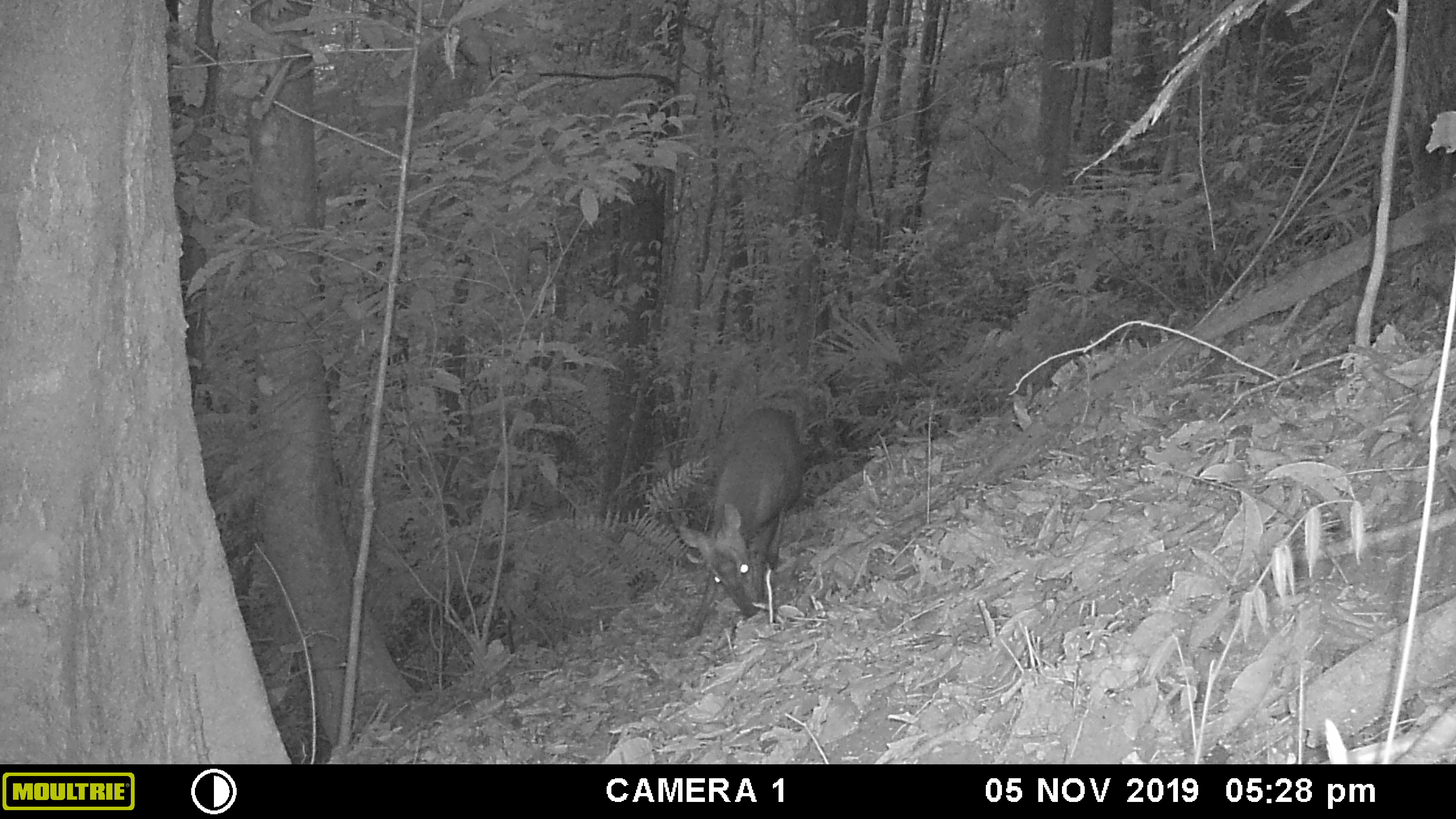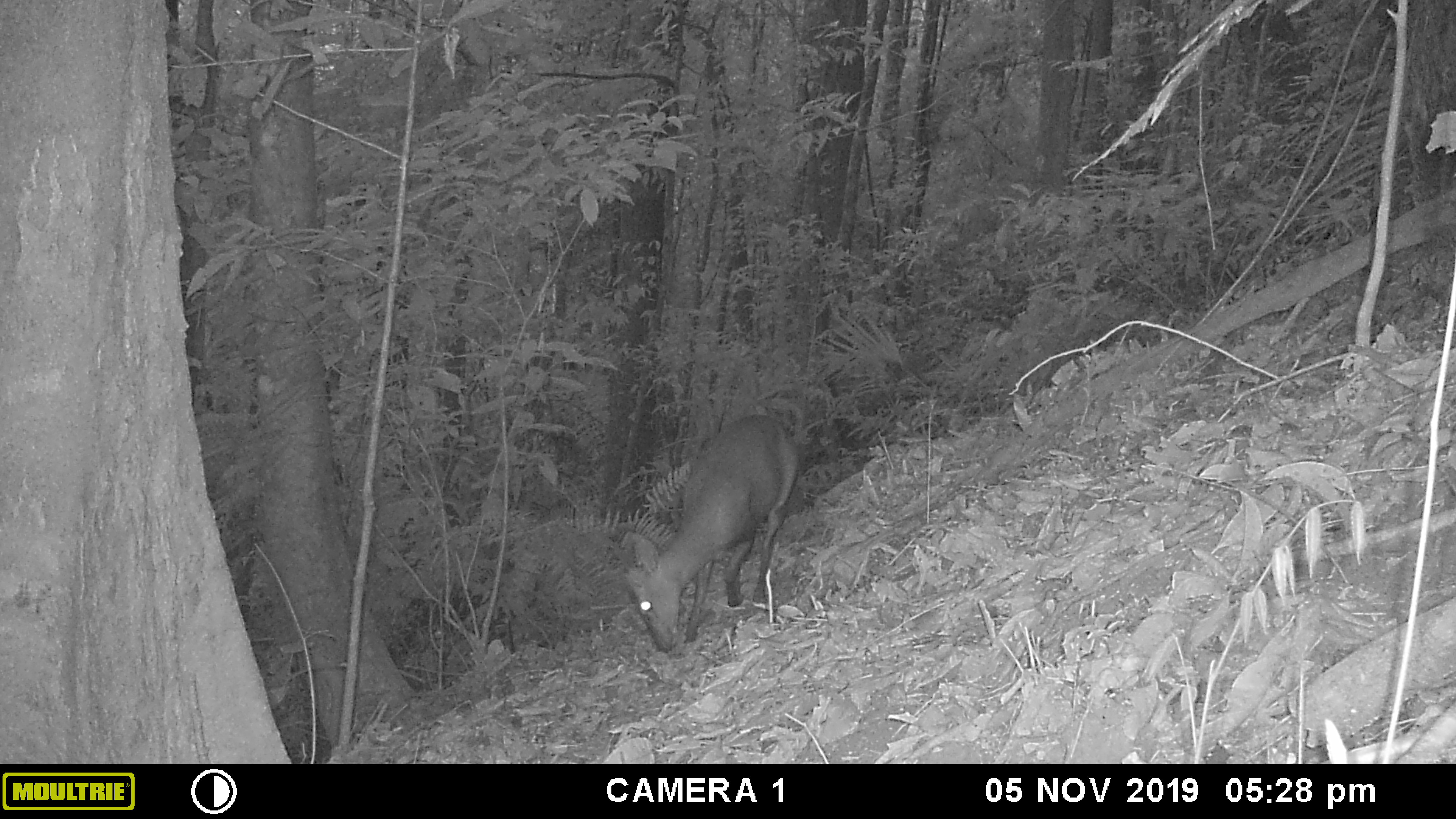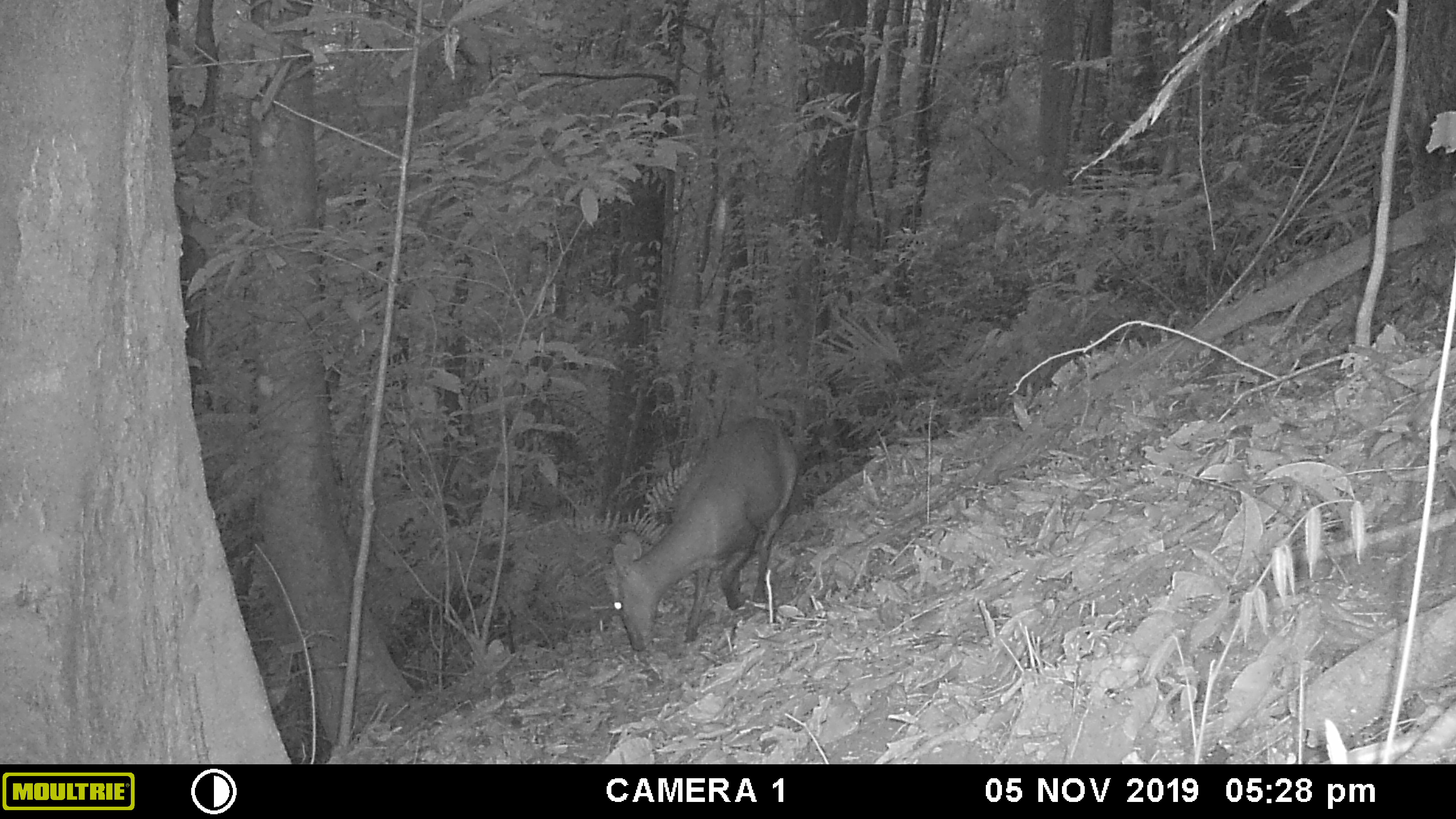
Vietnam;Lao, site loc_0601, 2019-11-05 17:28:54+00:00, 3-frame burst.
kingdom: Animalia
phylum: Chordata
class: Mammalia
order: Artiodactyla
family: Cervidae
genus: Muntiacus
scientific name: Muntiacus rooseveltorum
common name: roosevelt's muntjac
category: roosevelts muntjac group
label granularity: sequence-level